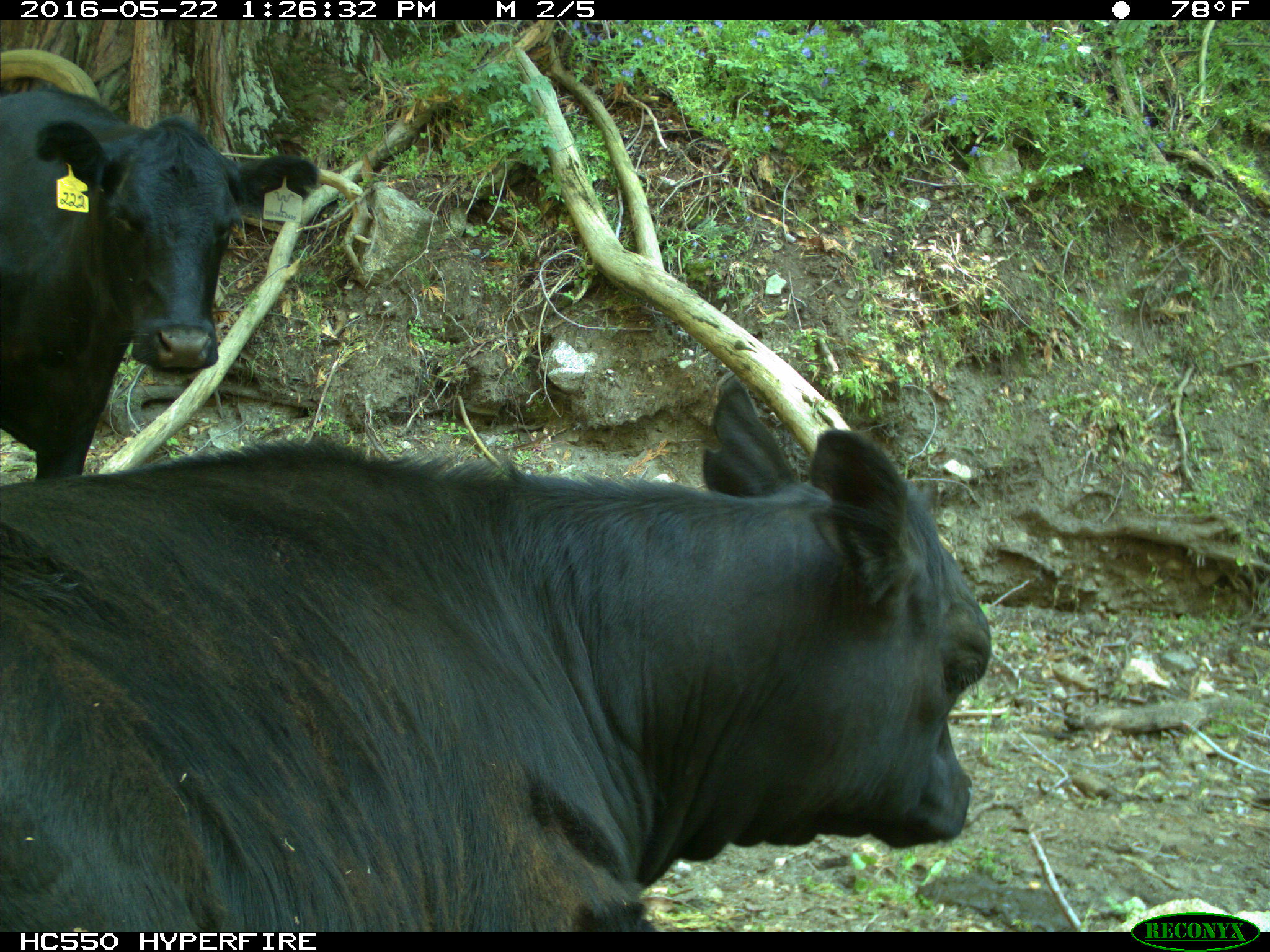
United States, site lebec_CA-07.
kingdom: Animalia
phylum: Chordata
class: Mammalia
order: Artiodactyla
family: Bovidae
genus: Bos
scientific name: Bos taurus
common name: domestic cow